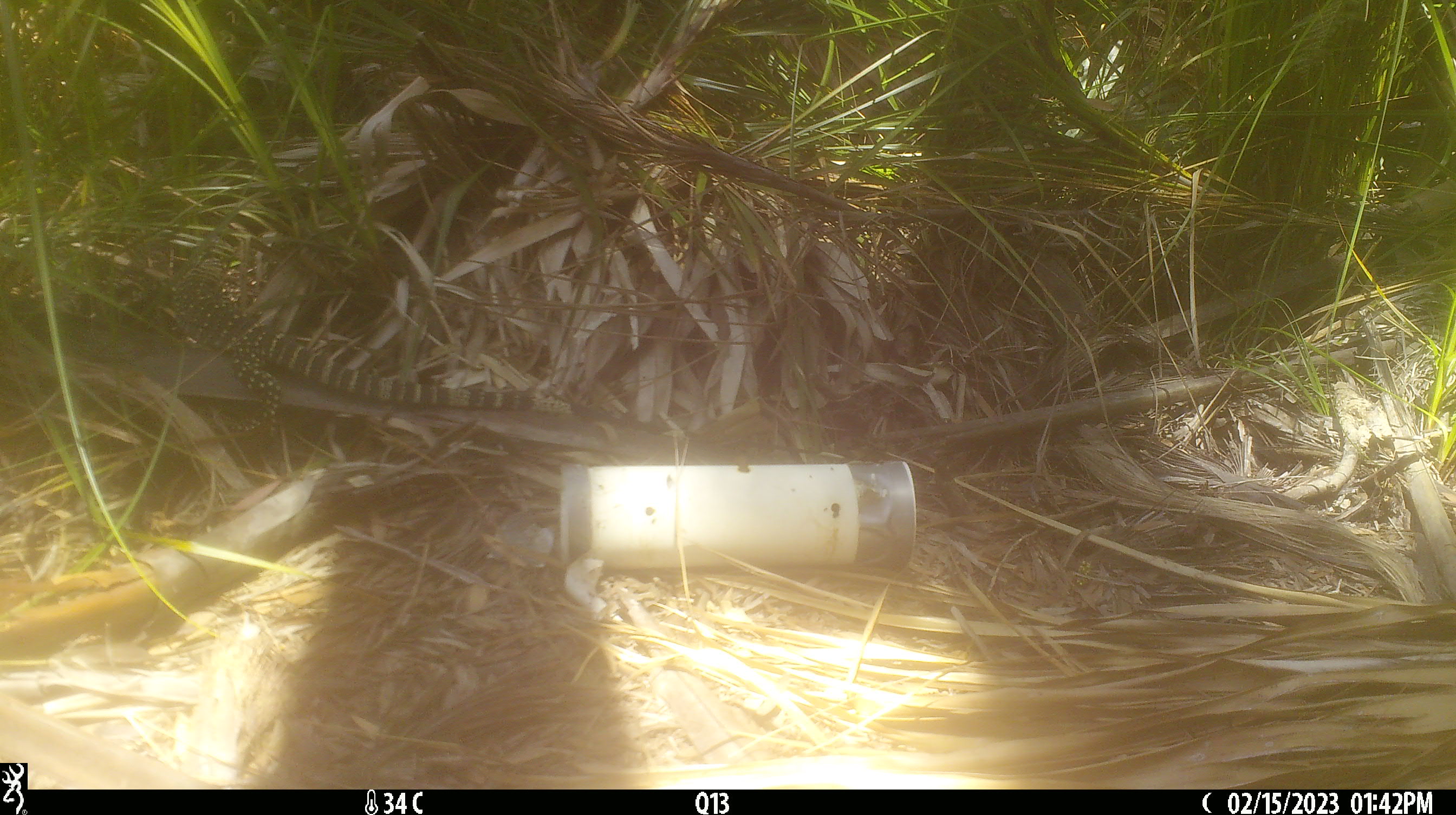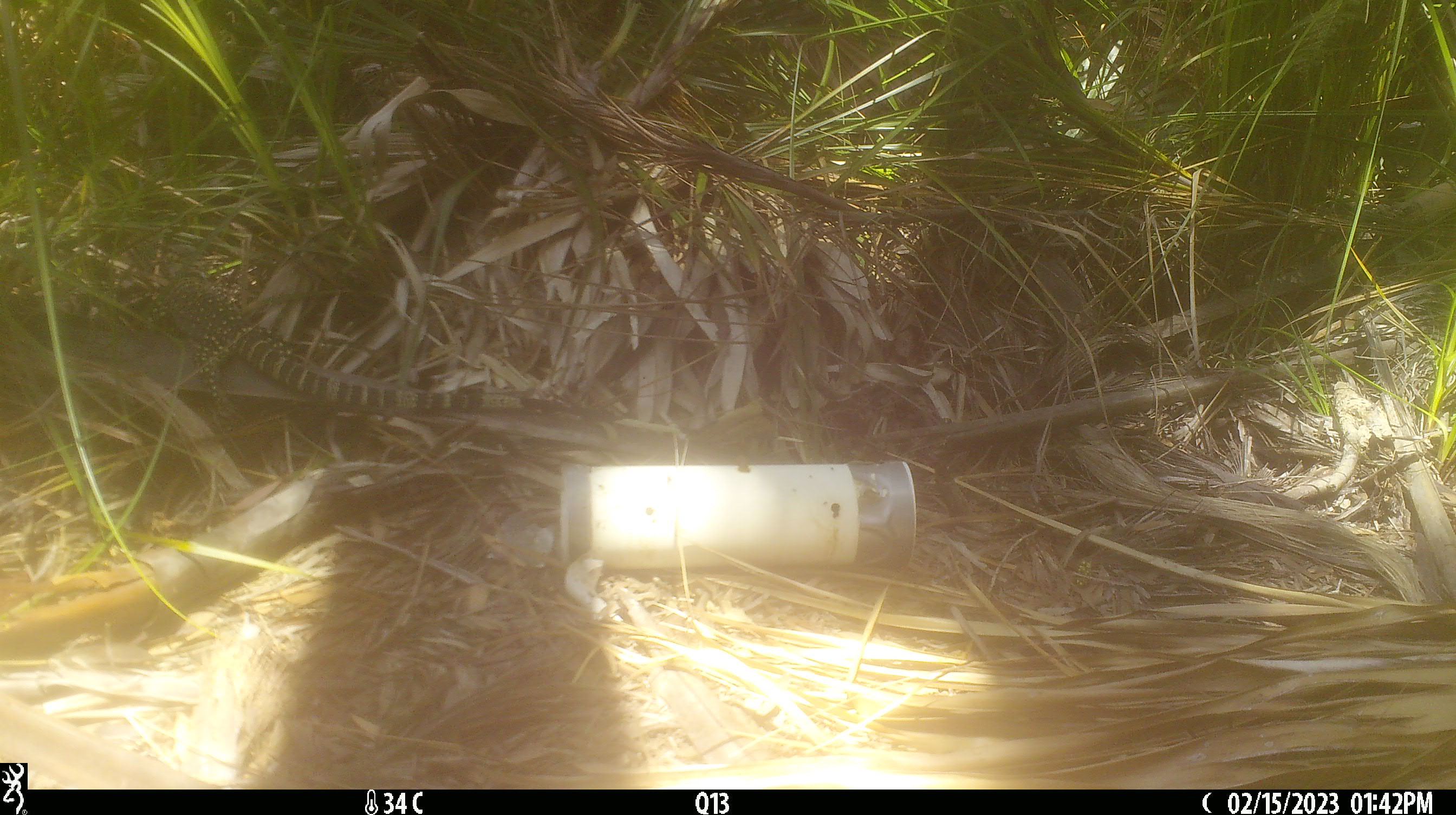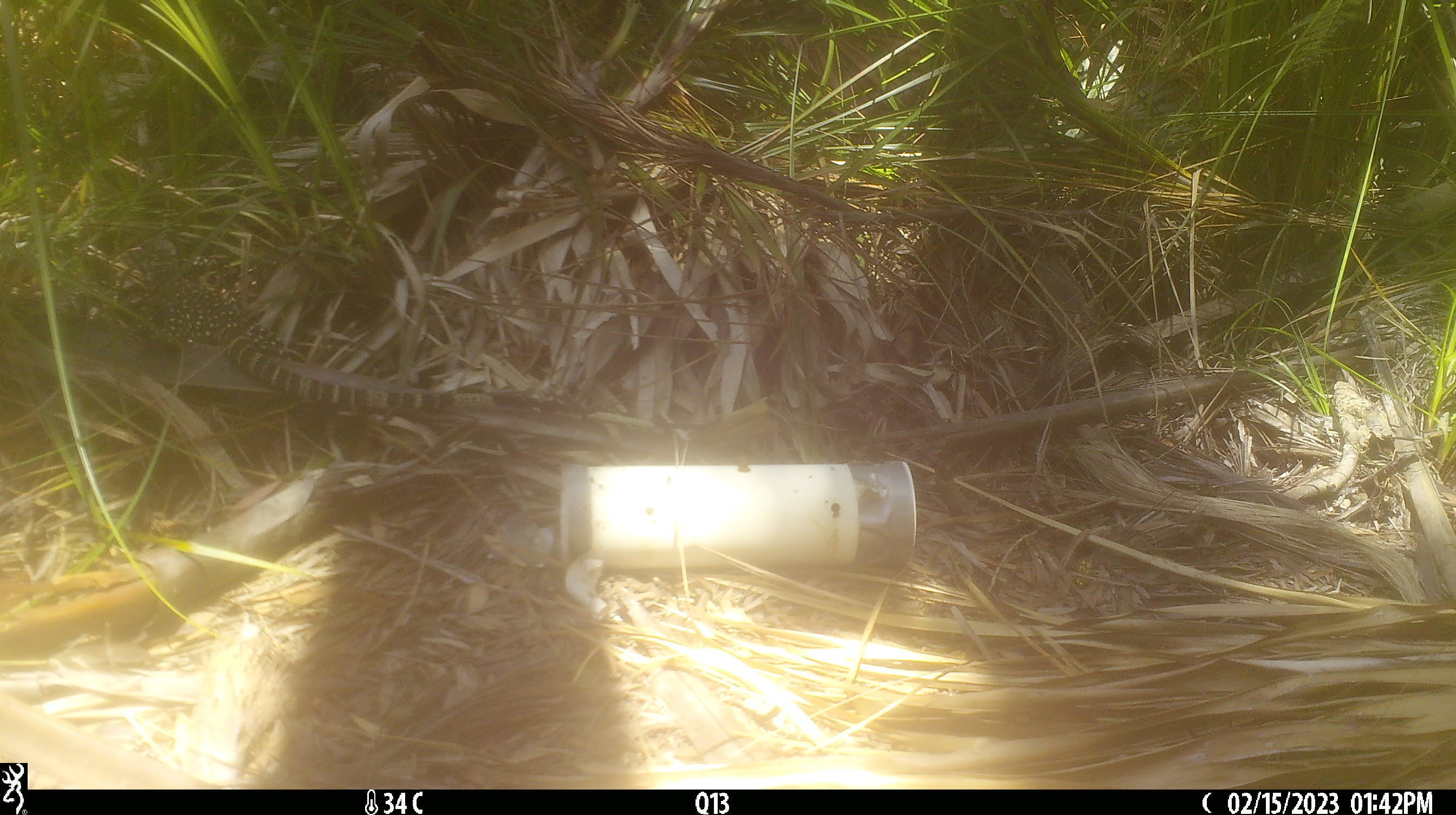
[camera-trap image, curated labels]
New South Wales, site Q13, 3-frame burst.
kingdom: Animalia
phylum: Chordata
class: Reptilia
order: Squamata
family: Varanidae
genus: Varanus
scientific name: Varanus varius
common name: lace monitor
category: goanna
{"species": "goanna (lace monitor) (Varanus varius)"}